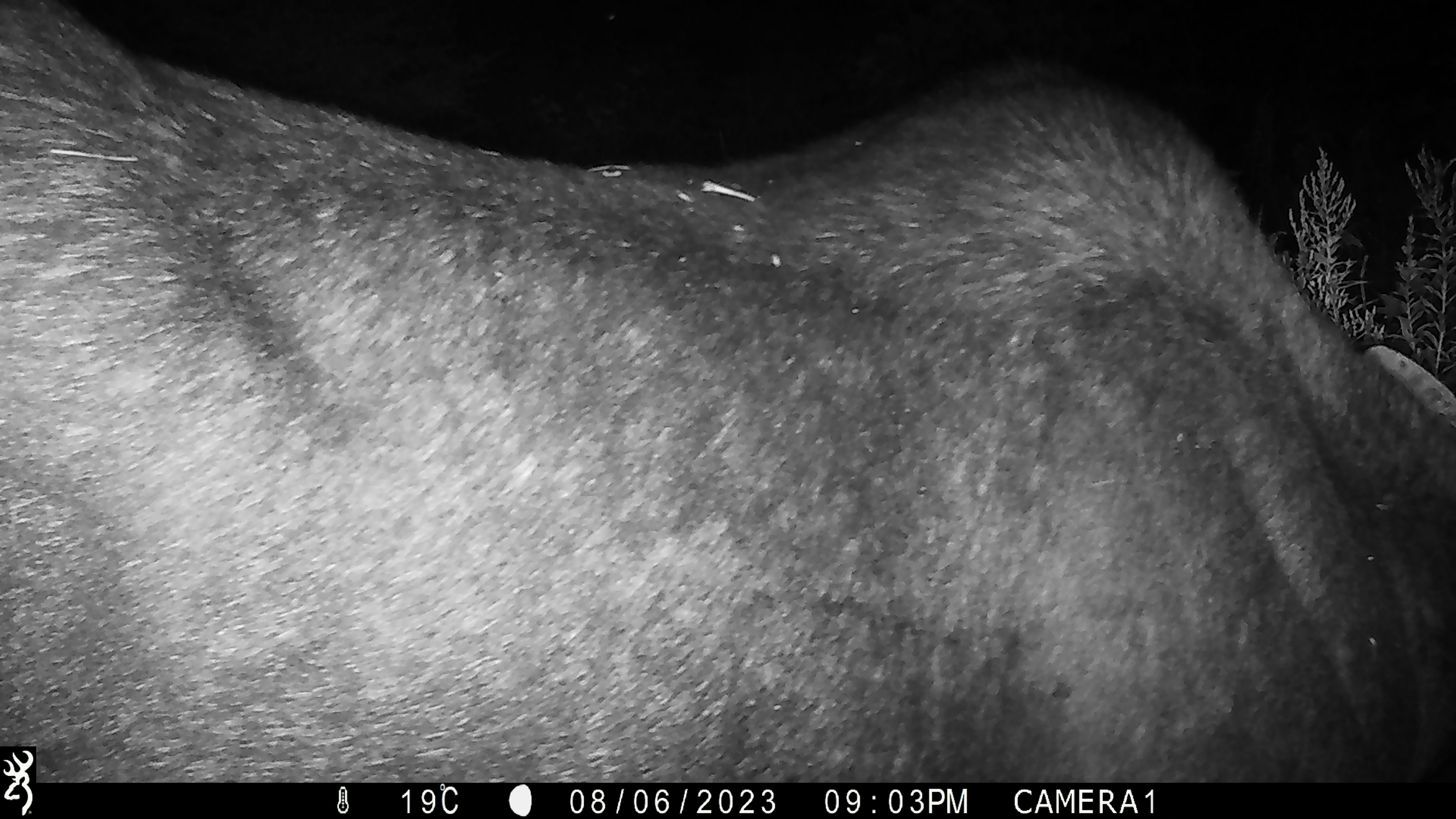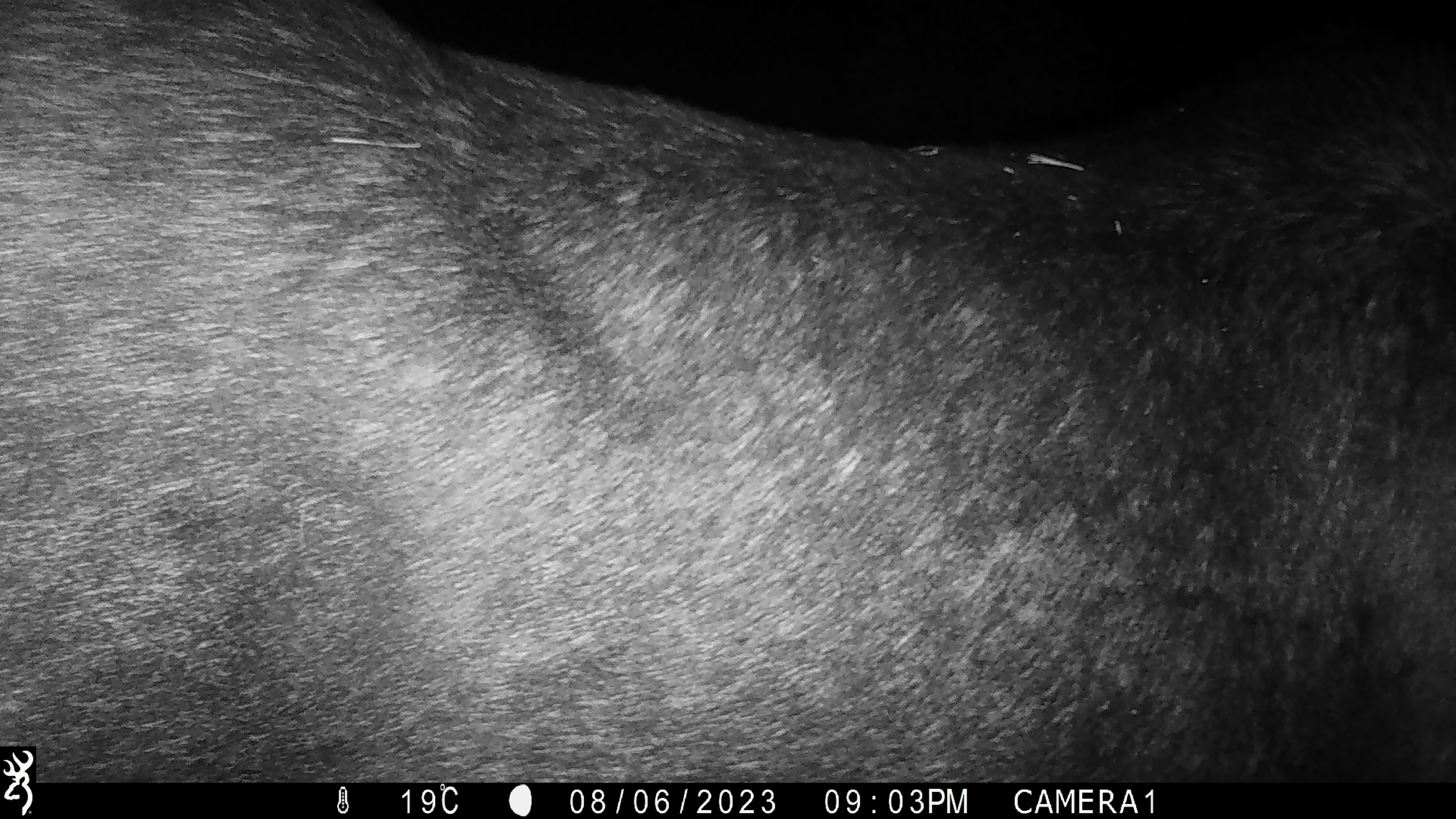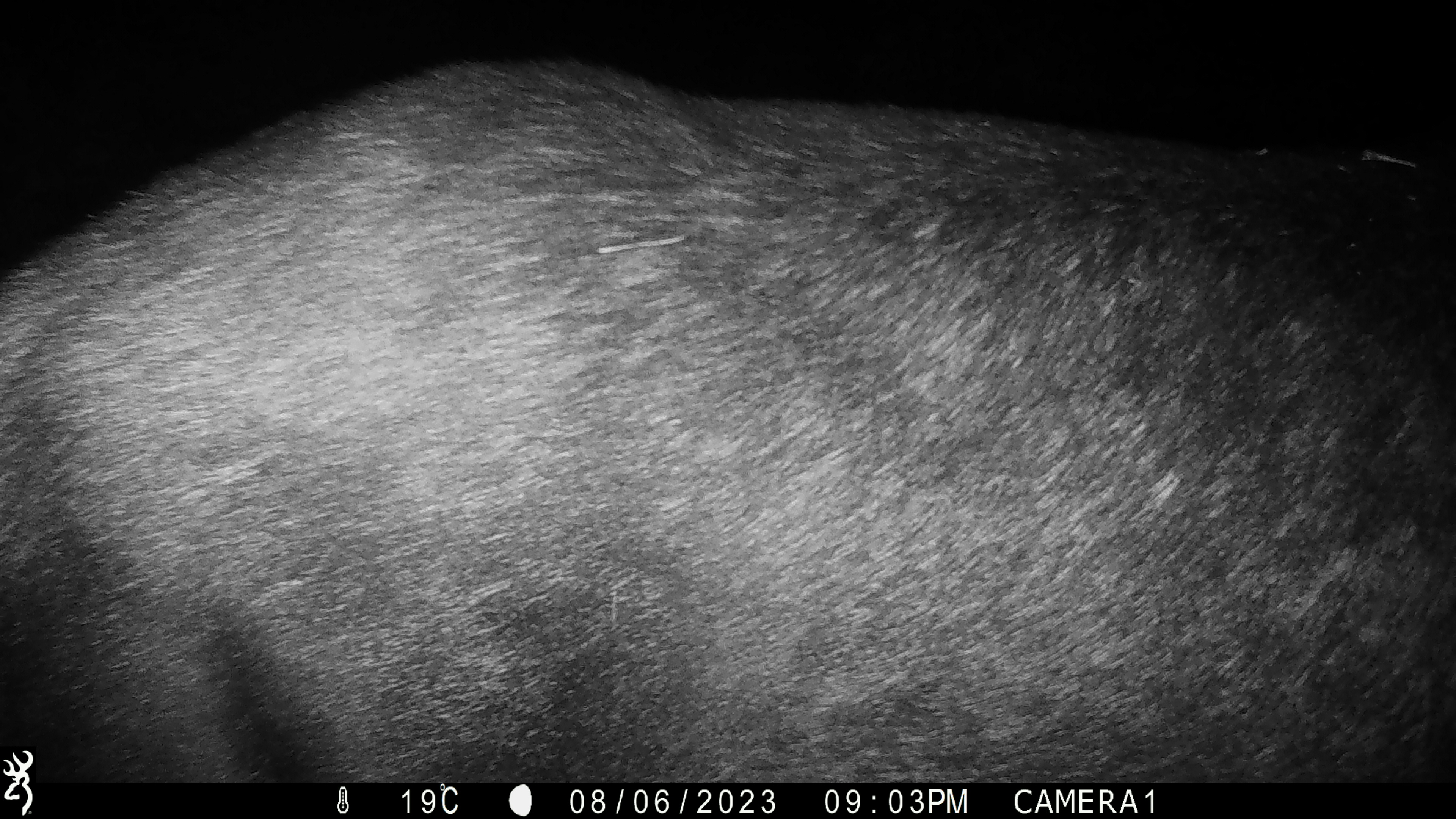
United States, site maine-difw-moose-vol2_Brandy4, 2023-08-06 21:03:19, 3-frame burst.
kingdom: Animalia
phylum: Chordata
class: Mammalia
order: Artiodactyla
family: Cervidae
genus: Alces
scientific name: Alces alces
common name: moose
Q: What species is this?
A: Moose (Alces alces).